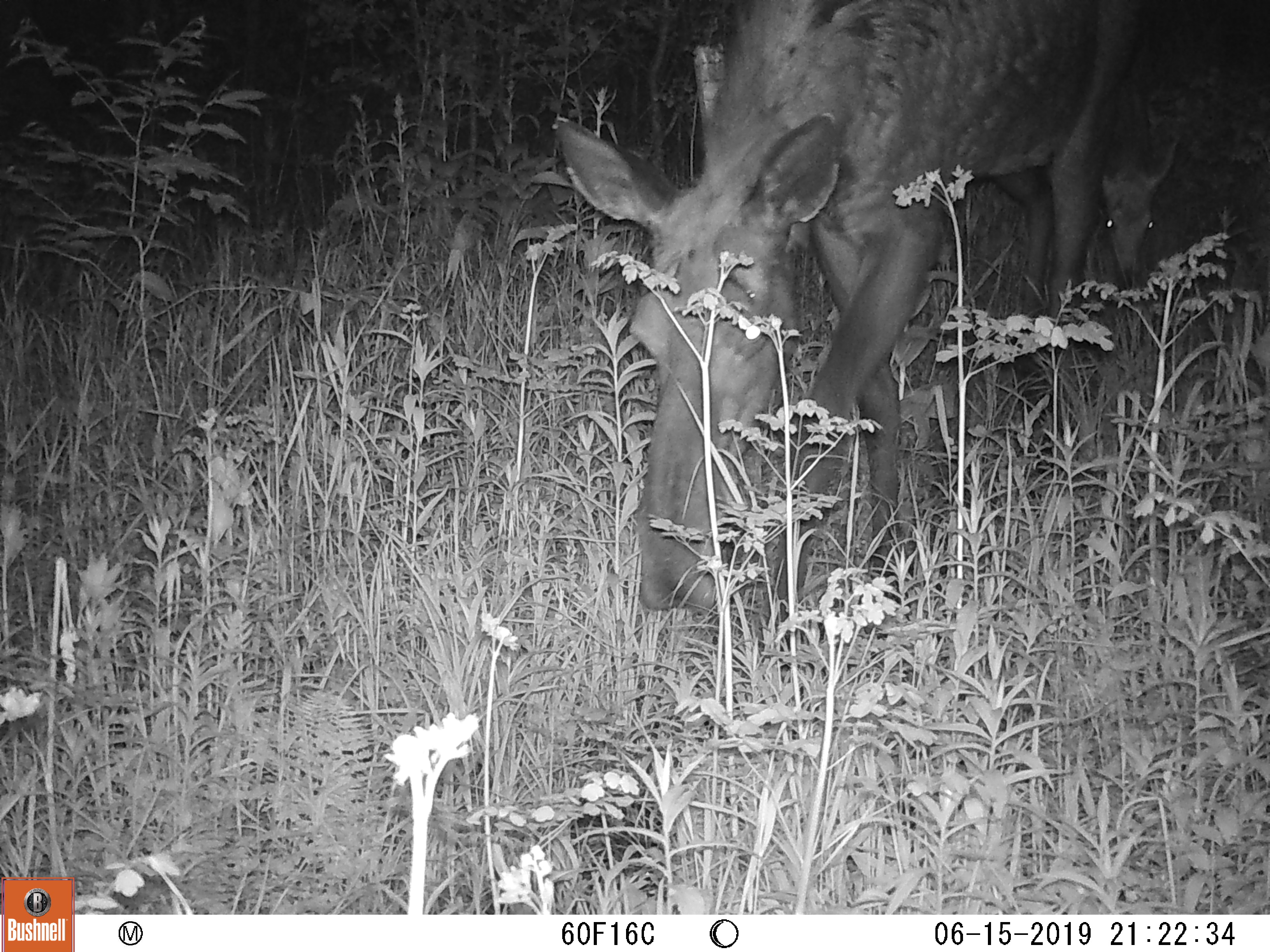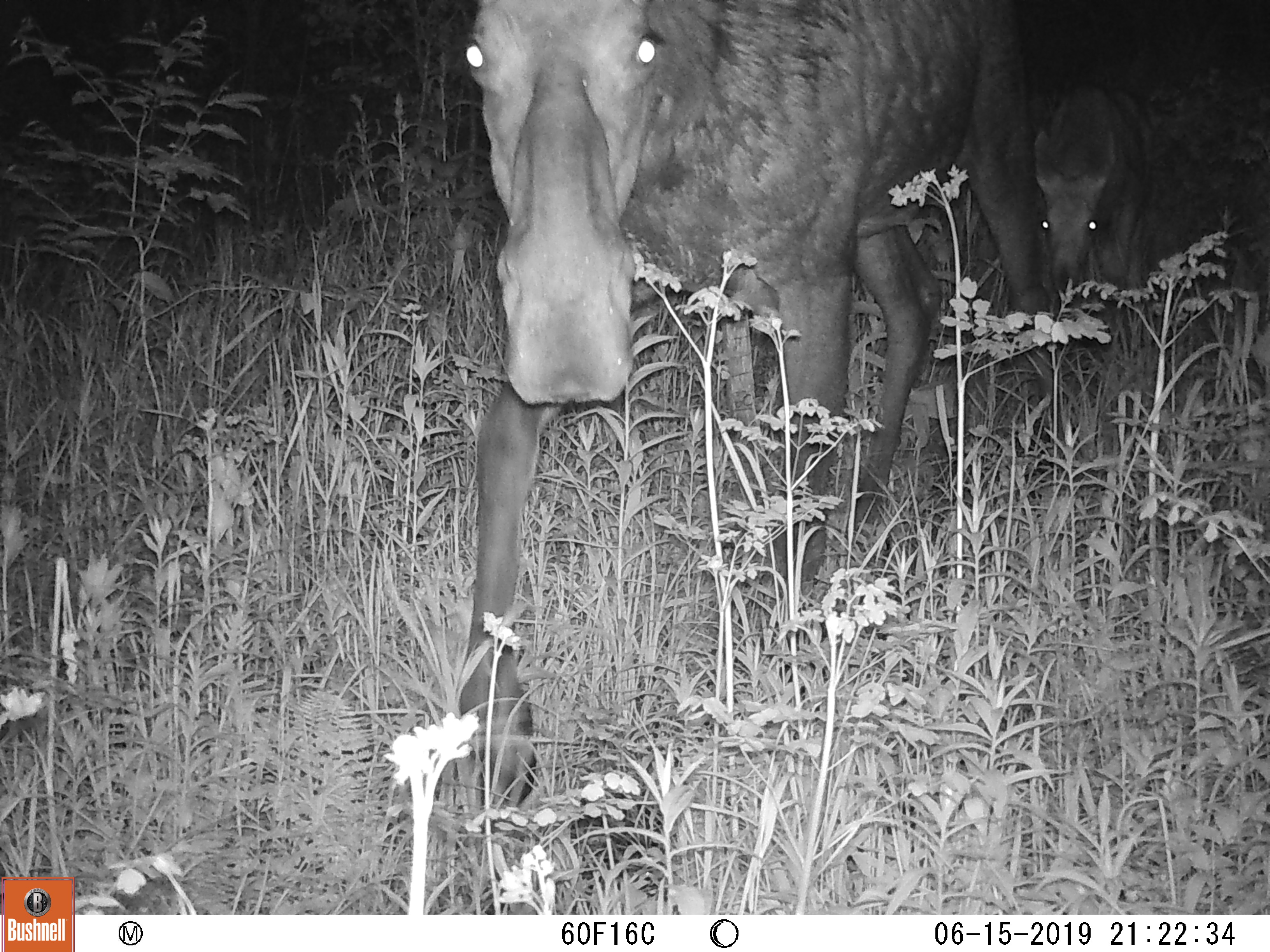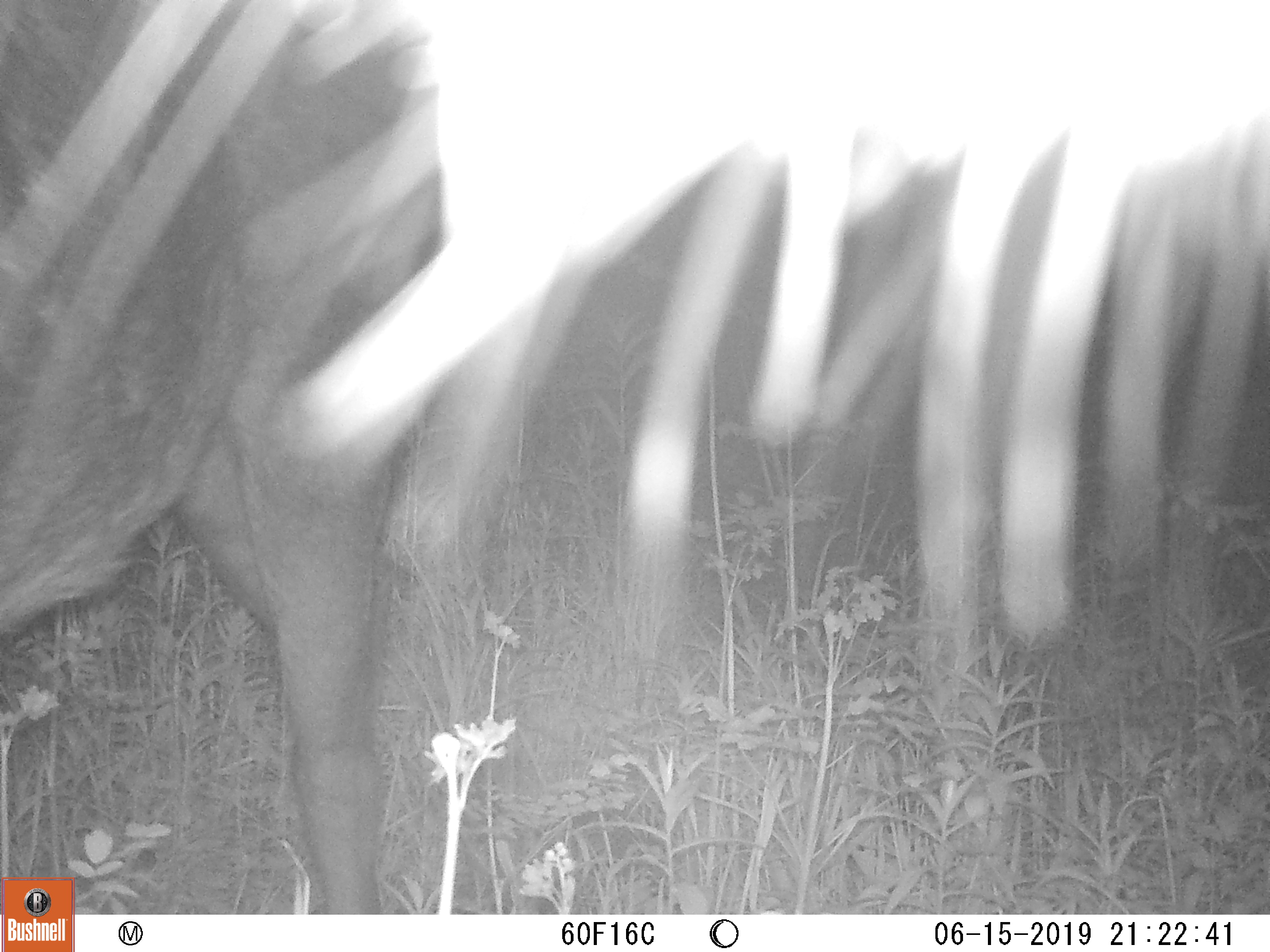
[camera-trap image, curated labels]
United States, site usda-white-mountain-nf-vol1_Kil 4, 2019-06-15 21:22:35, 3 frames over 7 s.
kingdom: Animalia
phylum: Chordata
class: Mammalia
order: Artiodactyla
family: Cervidae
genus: Alces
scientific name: Alces alces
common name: moose